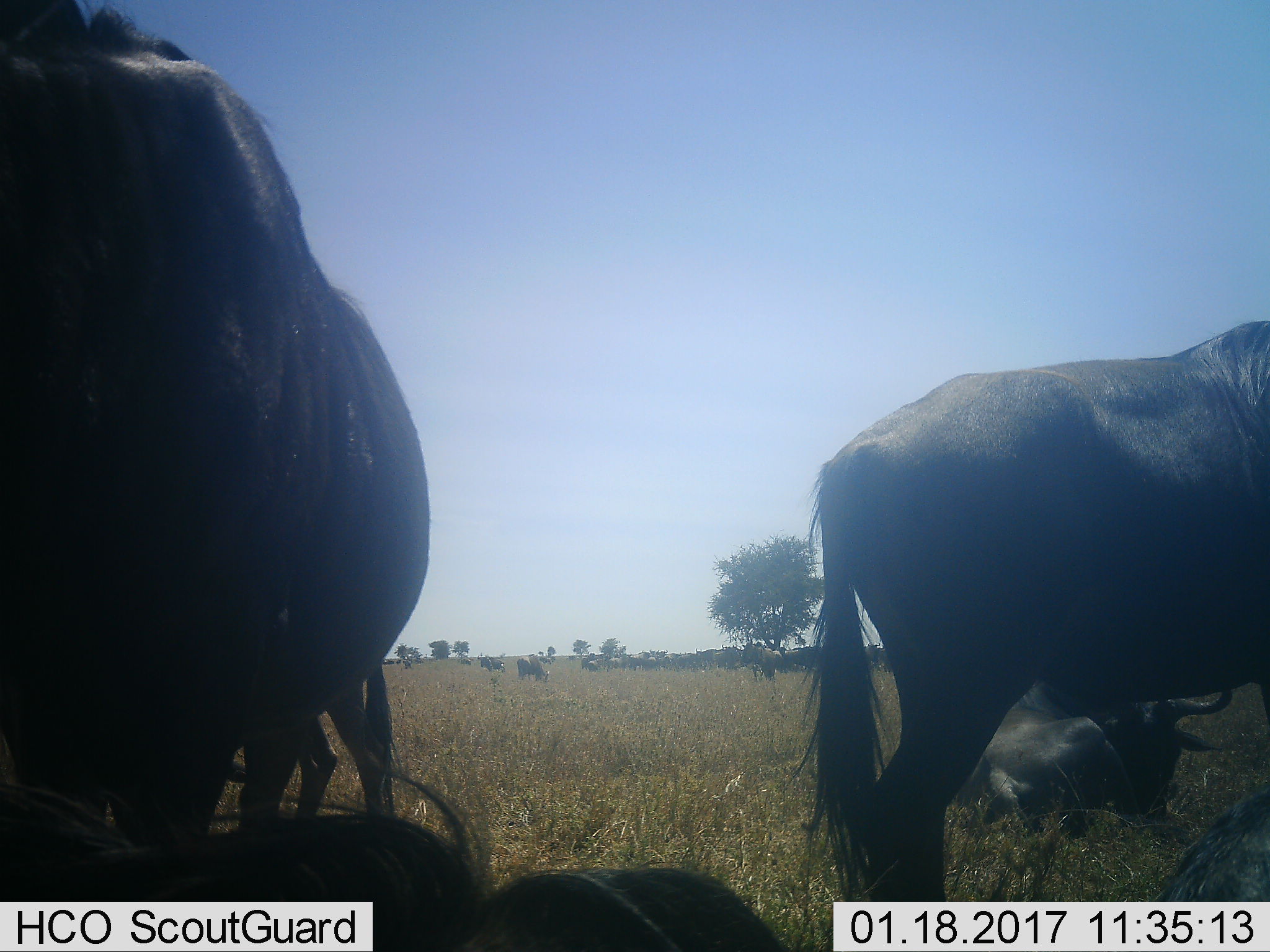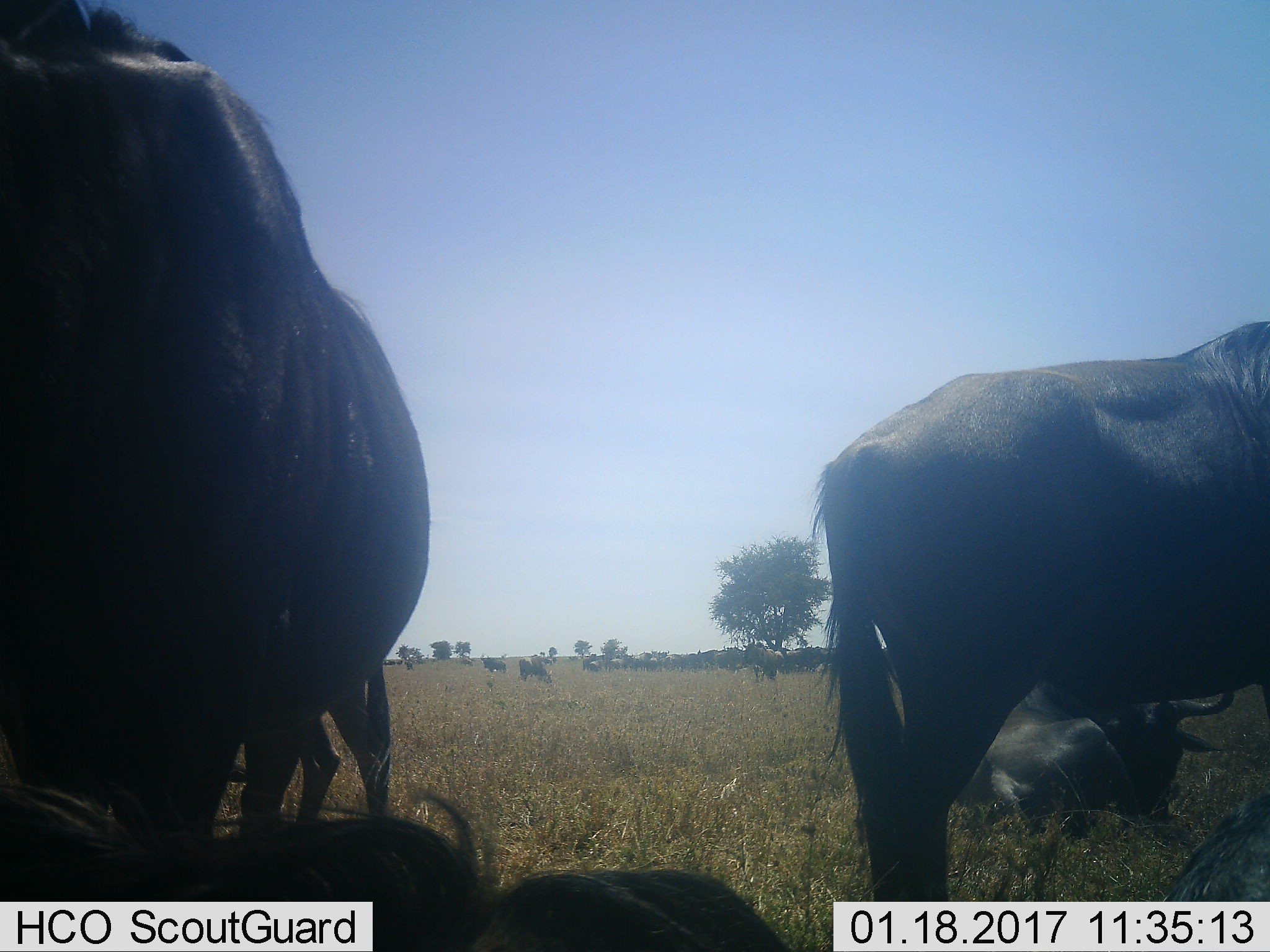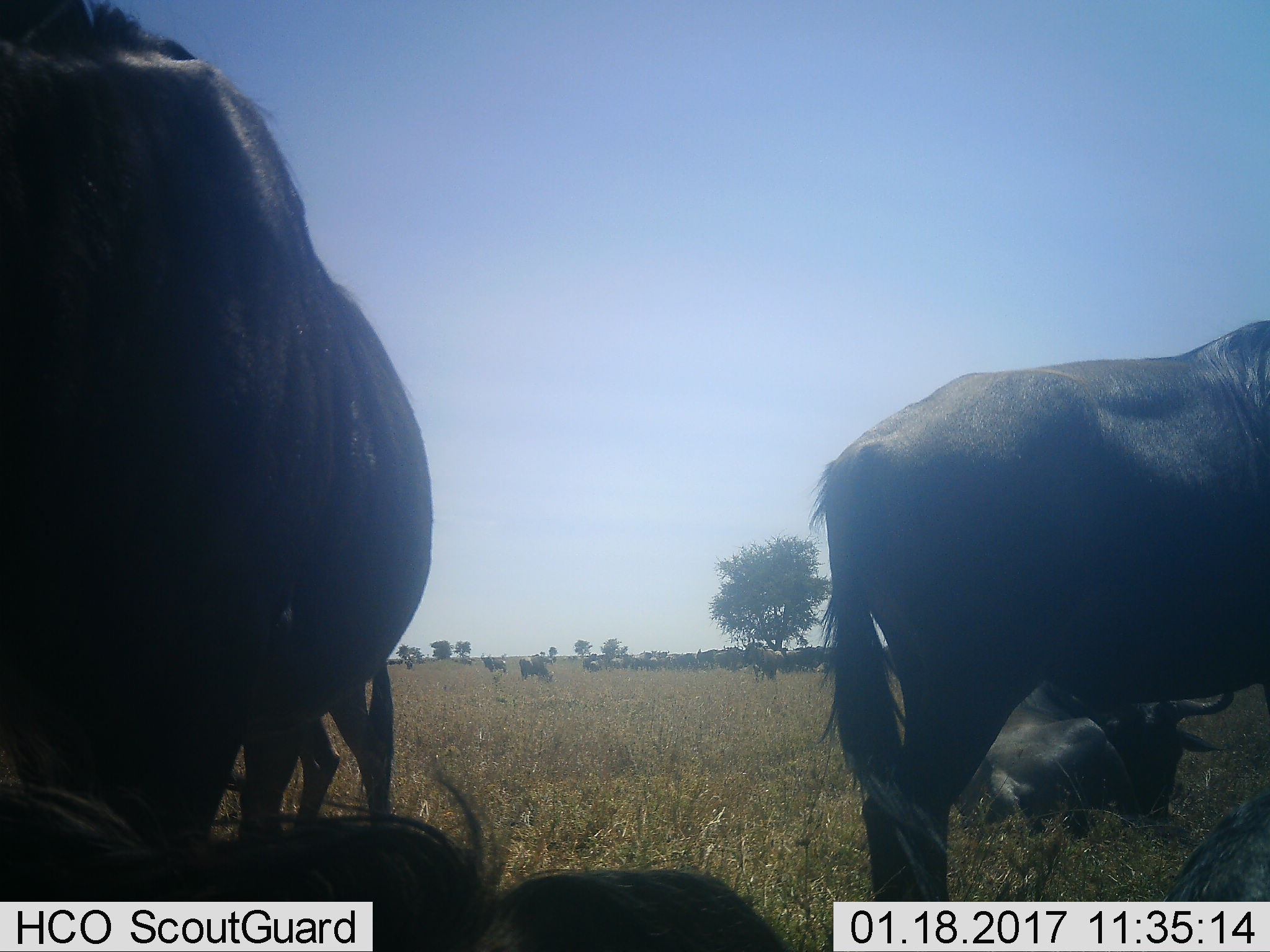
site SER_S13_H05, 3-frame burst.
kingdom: Animalia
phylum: Chordata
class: Mammalia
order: Artiodactyla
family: Bovidae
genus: Connochaetes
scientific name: Connochaetes taurinus taurinus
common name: blue wildebeest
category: wildebeestblue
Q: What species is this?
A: Wildebeestblue (blue wildebeest) (Connochaetes taurinus taurinus).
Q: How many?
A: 11-50.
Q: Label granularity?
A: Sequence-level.